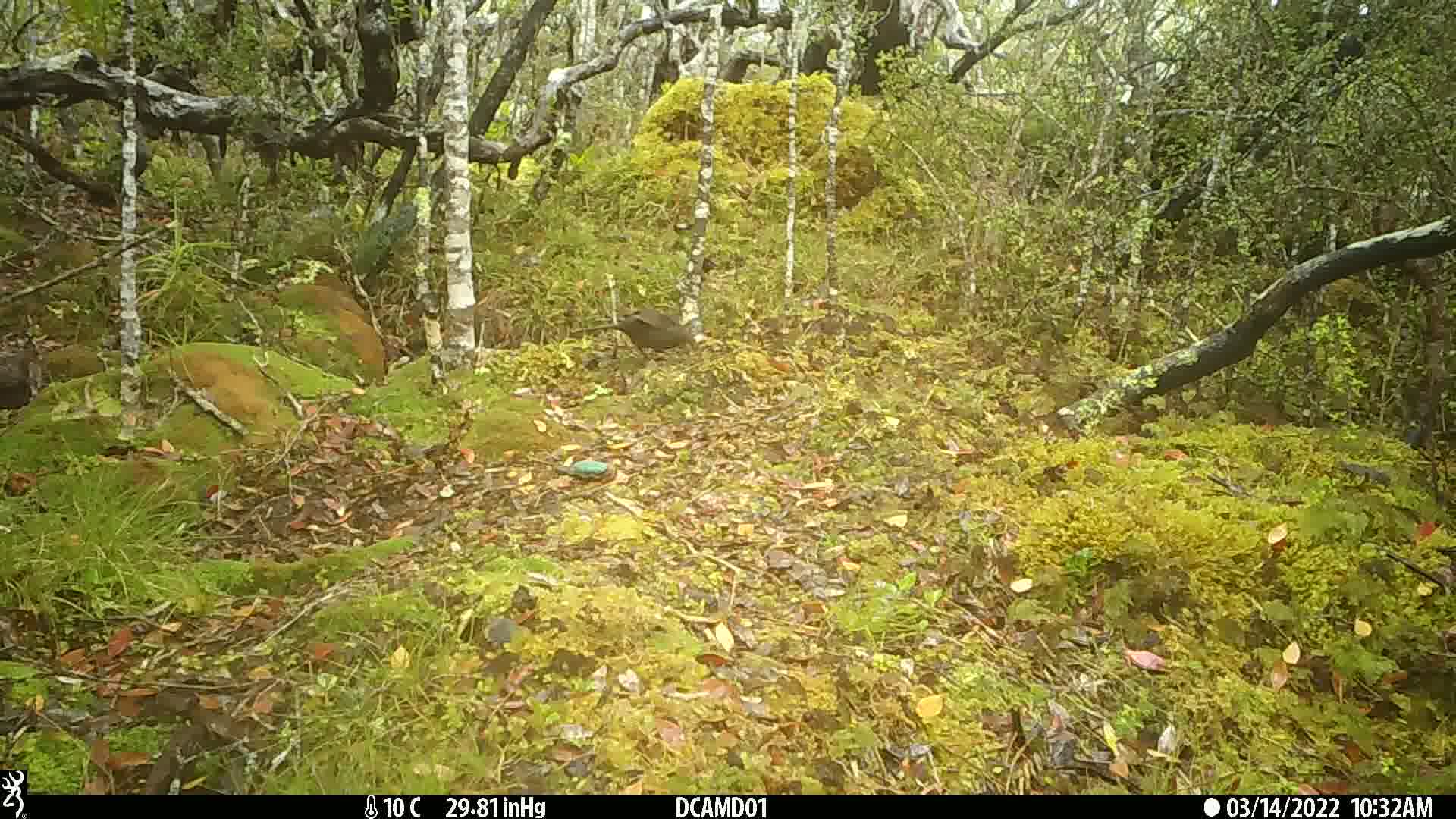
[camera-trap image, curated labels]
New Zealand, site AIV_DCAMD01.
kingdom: Animalia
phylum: Chordata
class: Aves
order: Passeriformes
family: Turdidae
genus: Turdus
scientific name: Turdus merula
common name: eurasian blackbird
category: blackbird